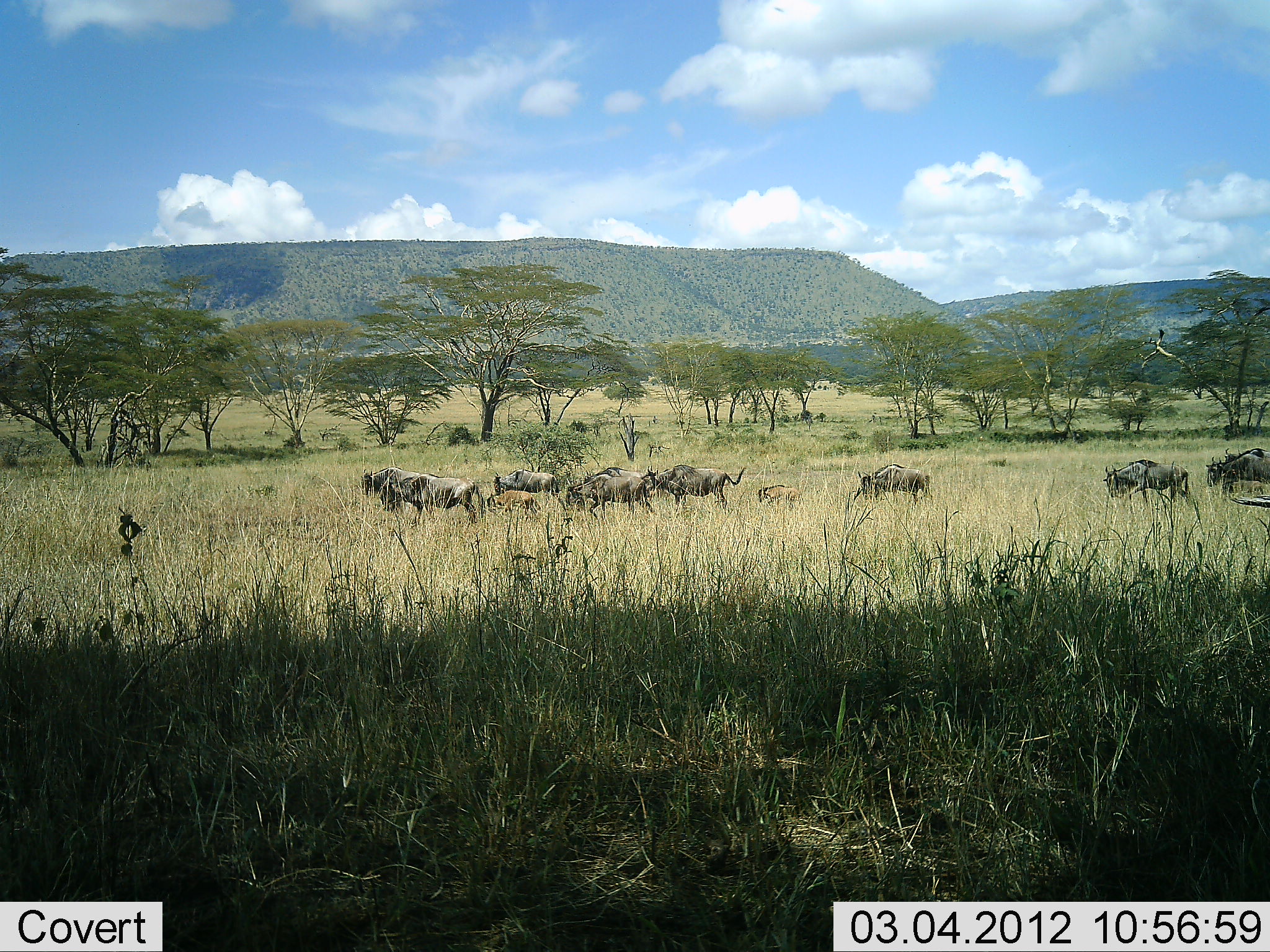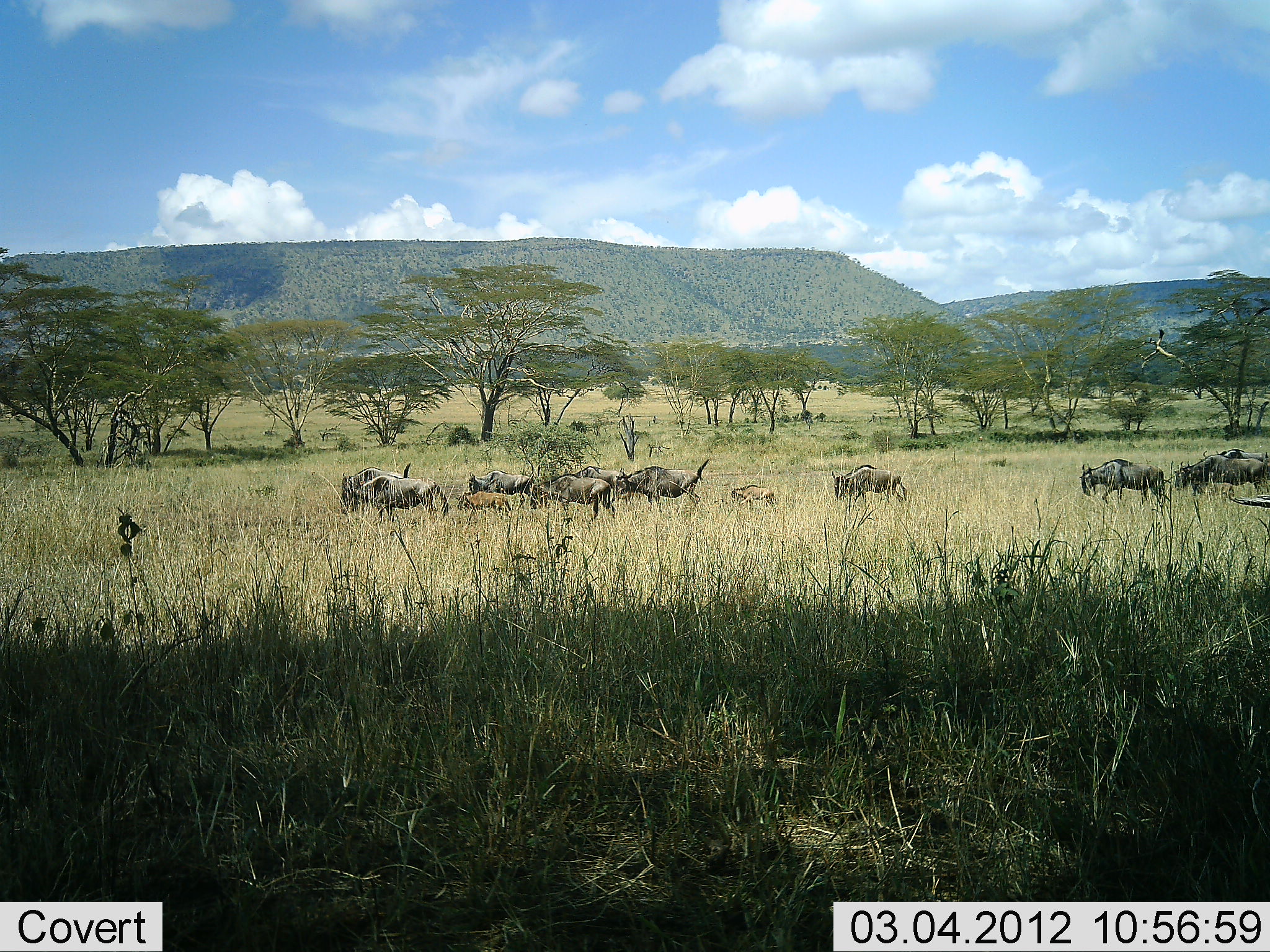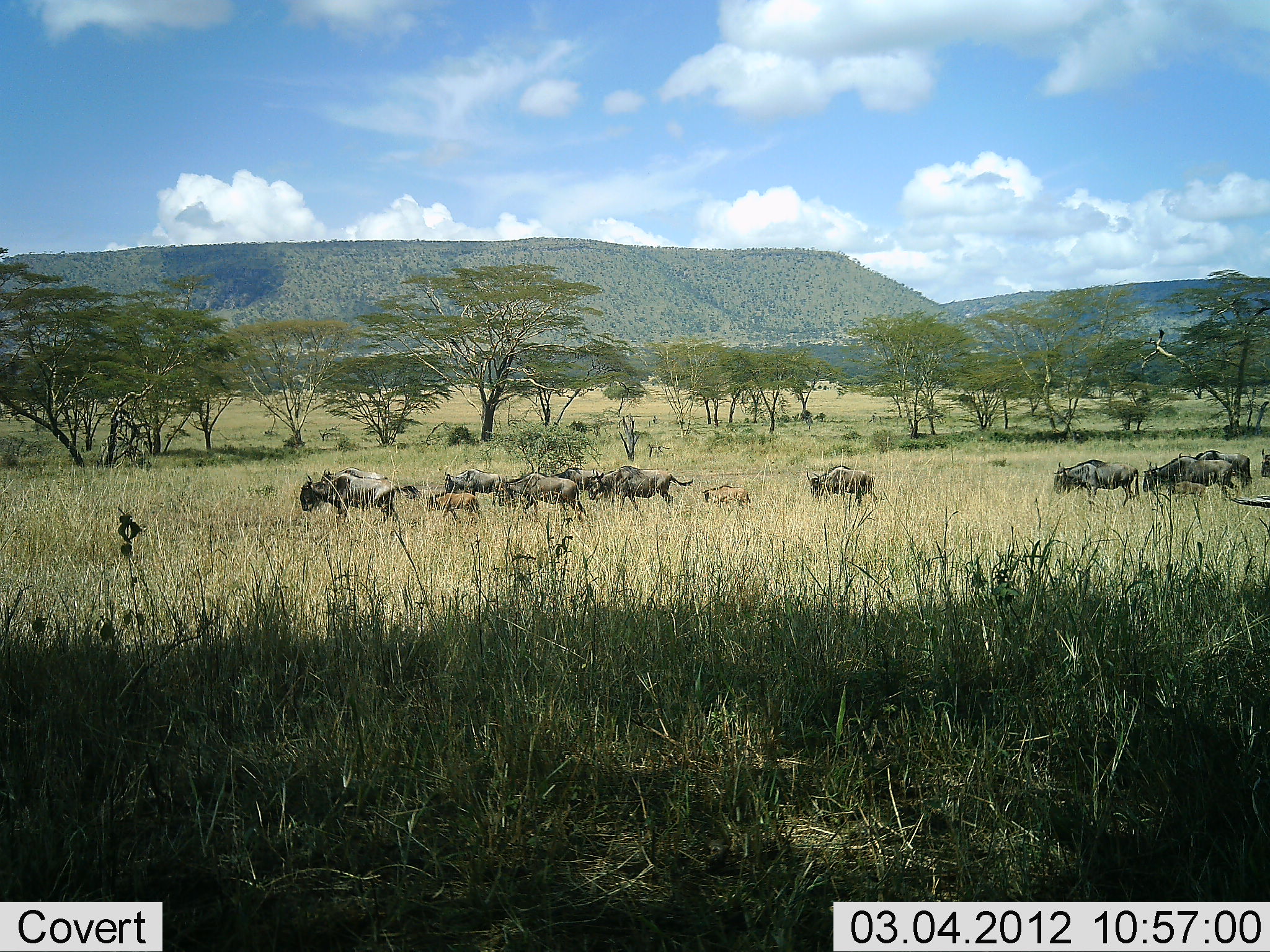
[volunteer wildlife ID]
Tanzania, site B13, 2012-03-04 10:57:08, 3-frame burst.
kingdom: Animalia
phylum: Chordata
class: Mammalia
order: Artiodactyla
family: Bovidae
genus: Connochaetes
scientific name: Connochaetes taurinus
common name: blue wildebeest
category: wildebeest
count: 11-50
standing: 21%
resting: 5%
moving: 95%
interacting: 0%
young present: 79%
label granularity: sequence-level